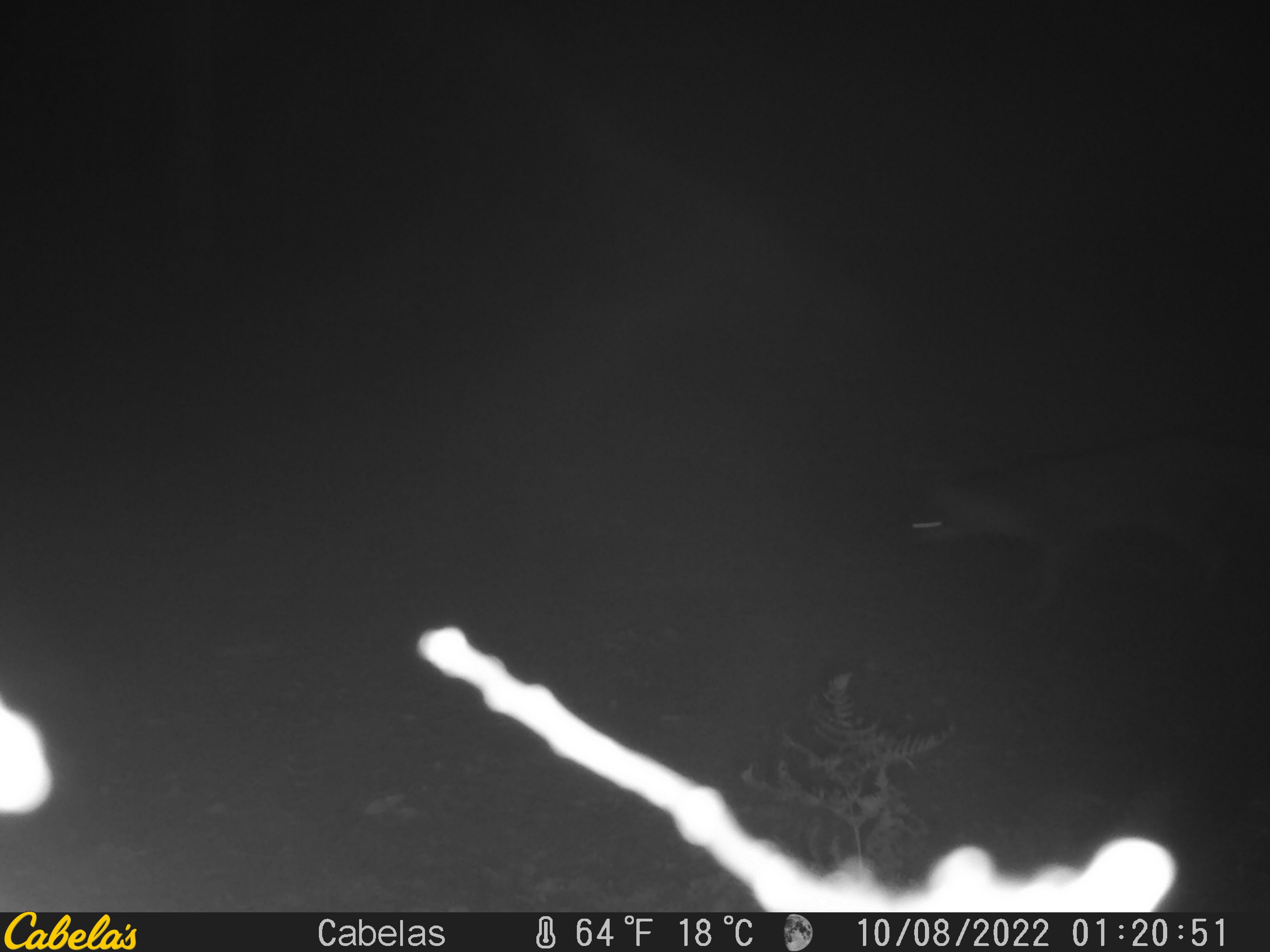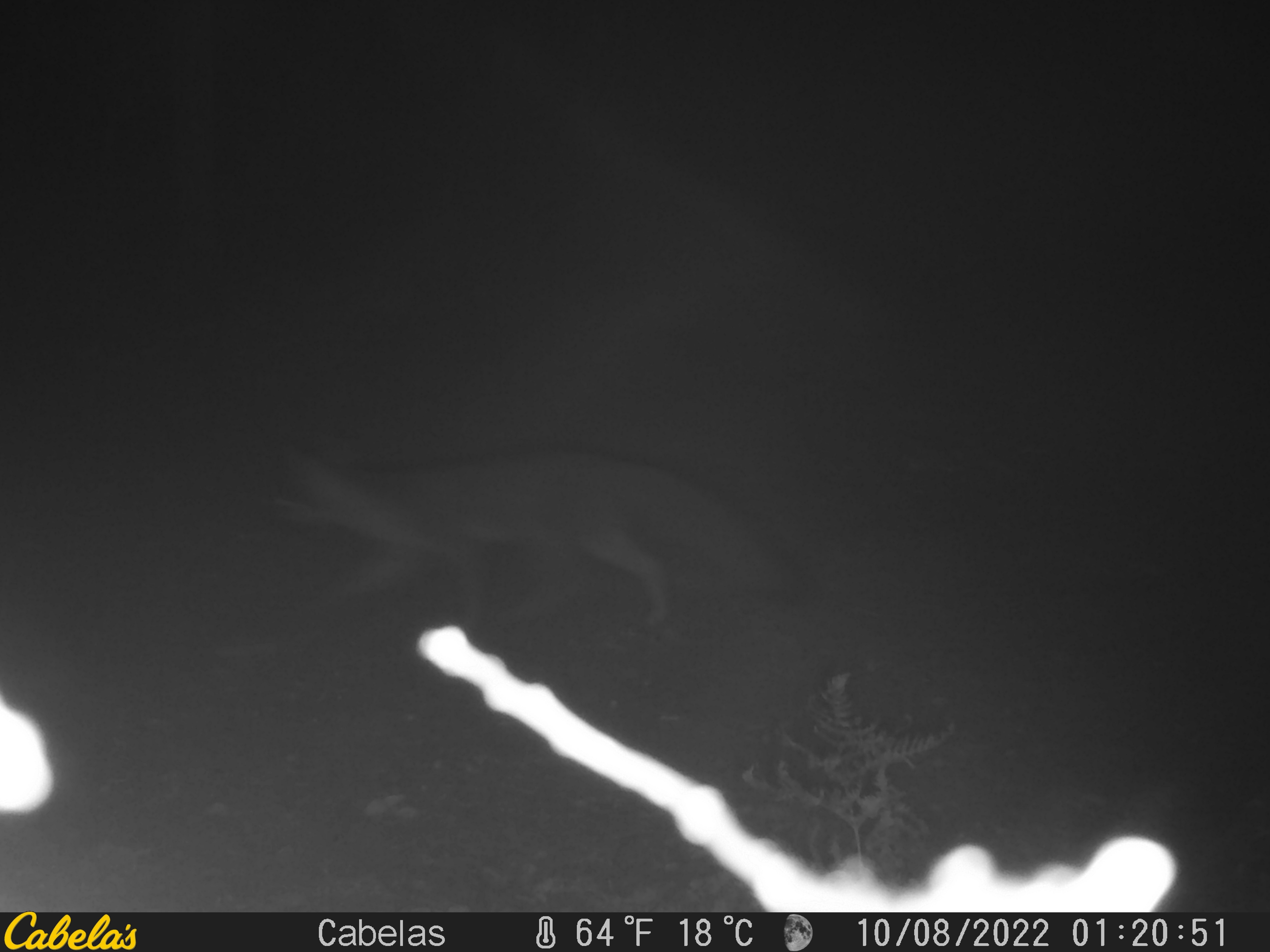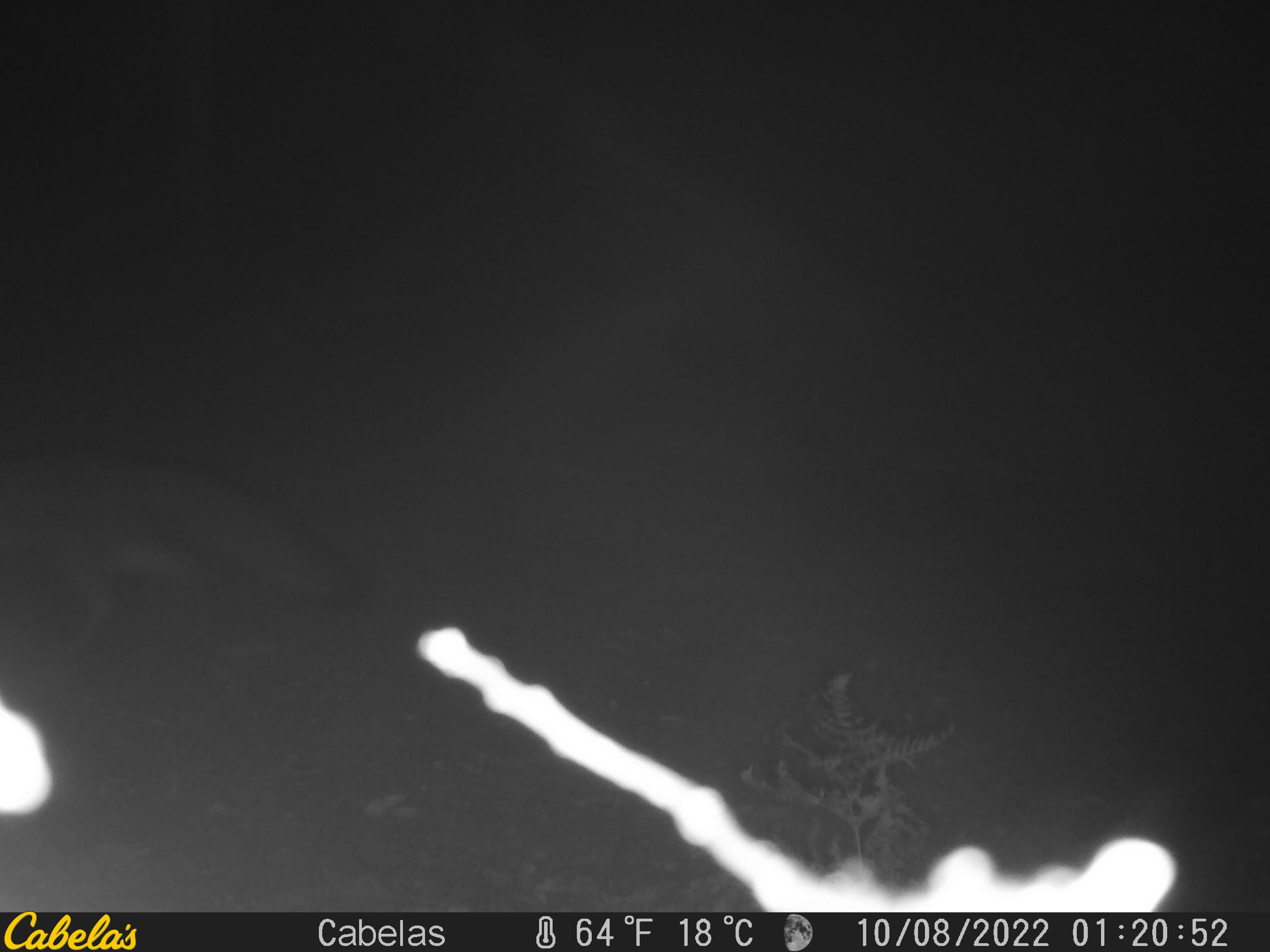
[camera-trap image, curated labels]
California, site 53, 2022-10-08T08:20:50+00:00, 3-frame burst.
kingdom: Animalia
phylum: Chordata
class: Mammalia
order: Carnivora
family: Canidae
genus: Urocyon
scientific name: Urocyon cinereoargenteus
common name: gray fox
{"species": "gray fox (Urocyon cinereoargenteus)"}